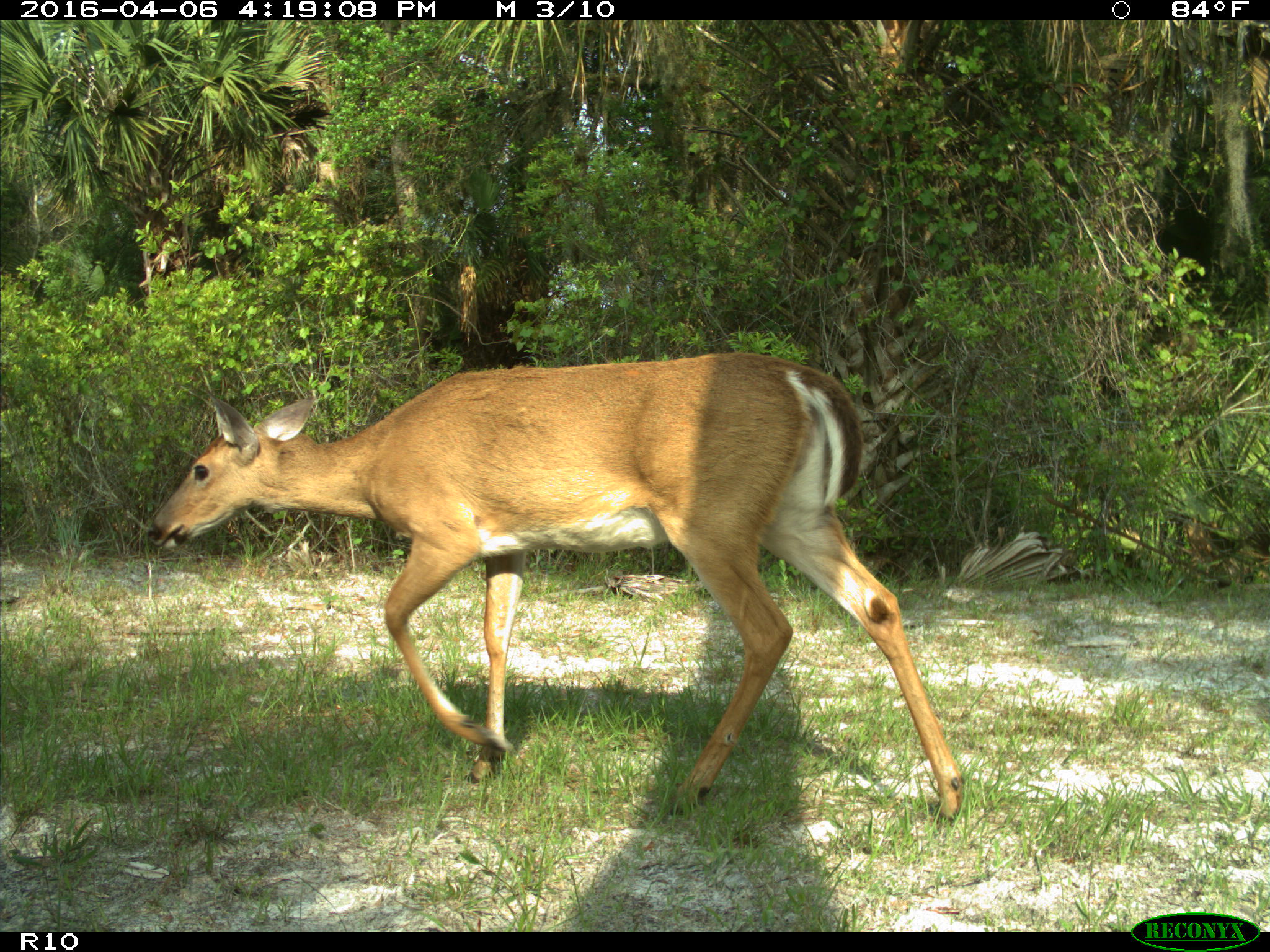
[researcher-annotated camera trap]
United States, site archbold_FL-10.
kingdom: Animalia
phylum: Chordata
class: Mammalia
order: Artiodactyla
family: Cervidae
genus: Odocoileus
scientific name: Odocoileus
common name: deer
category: unidentified deer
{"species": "unidentified deer (deer) (Odocoileus)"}